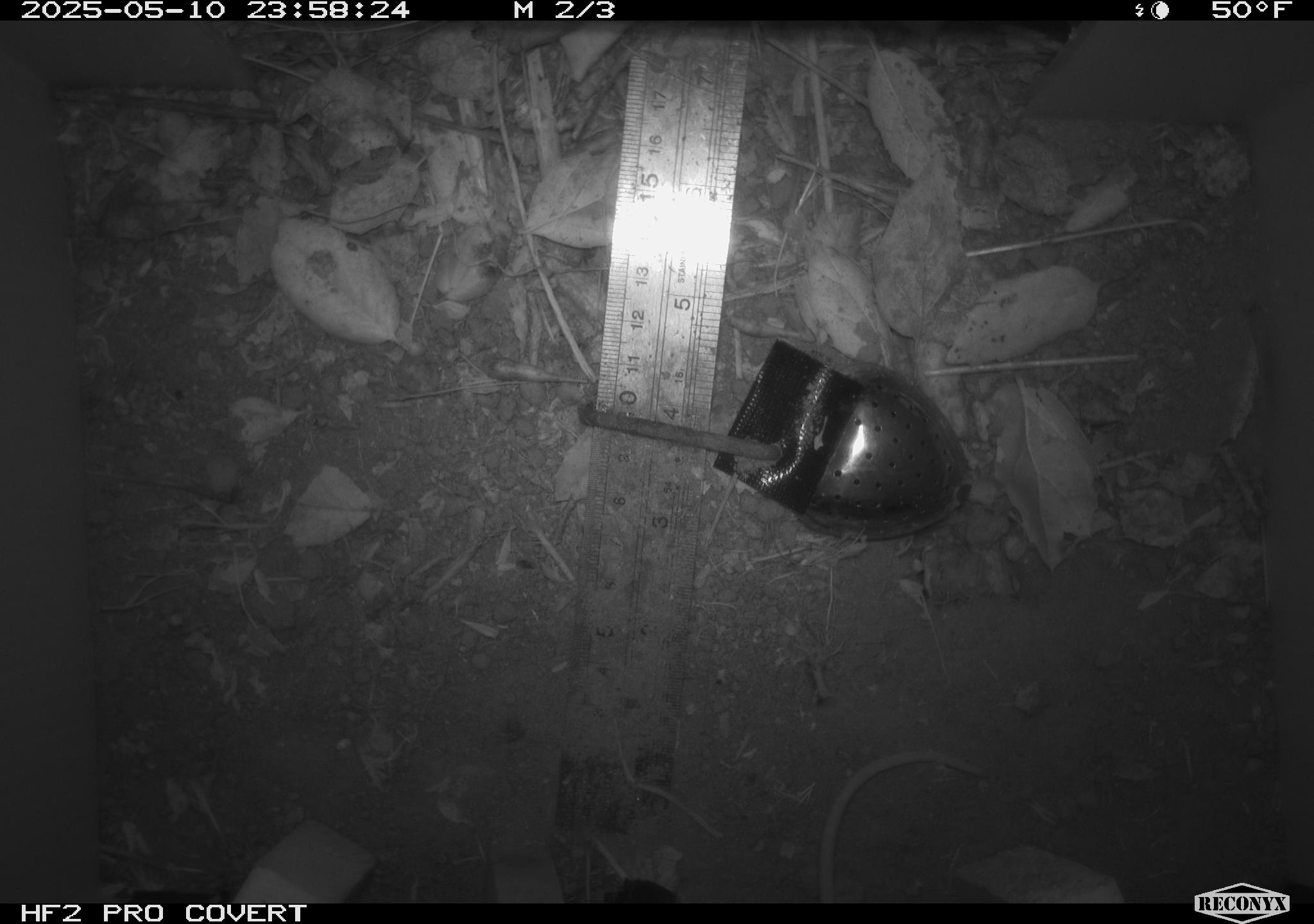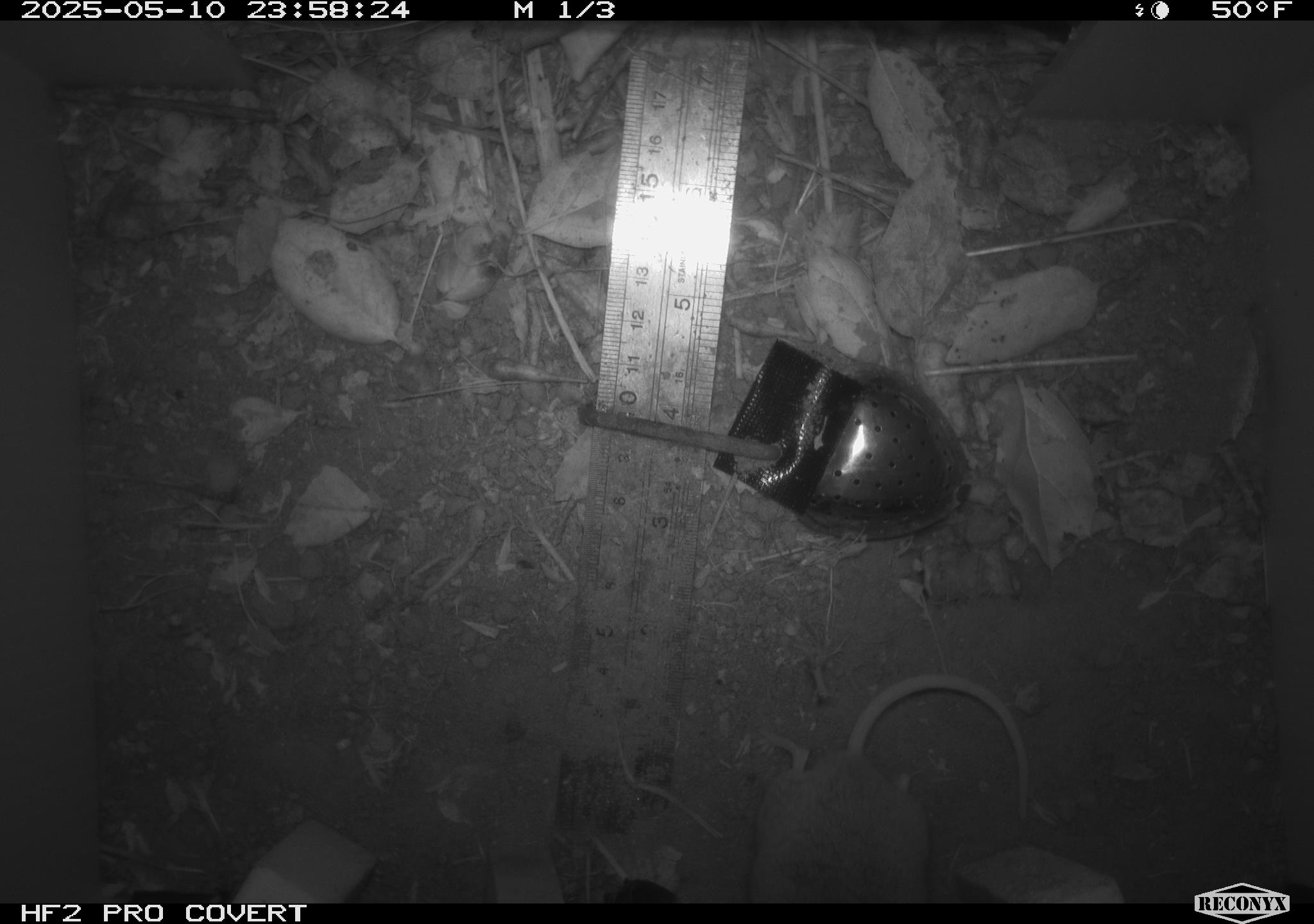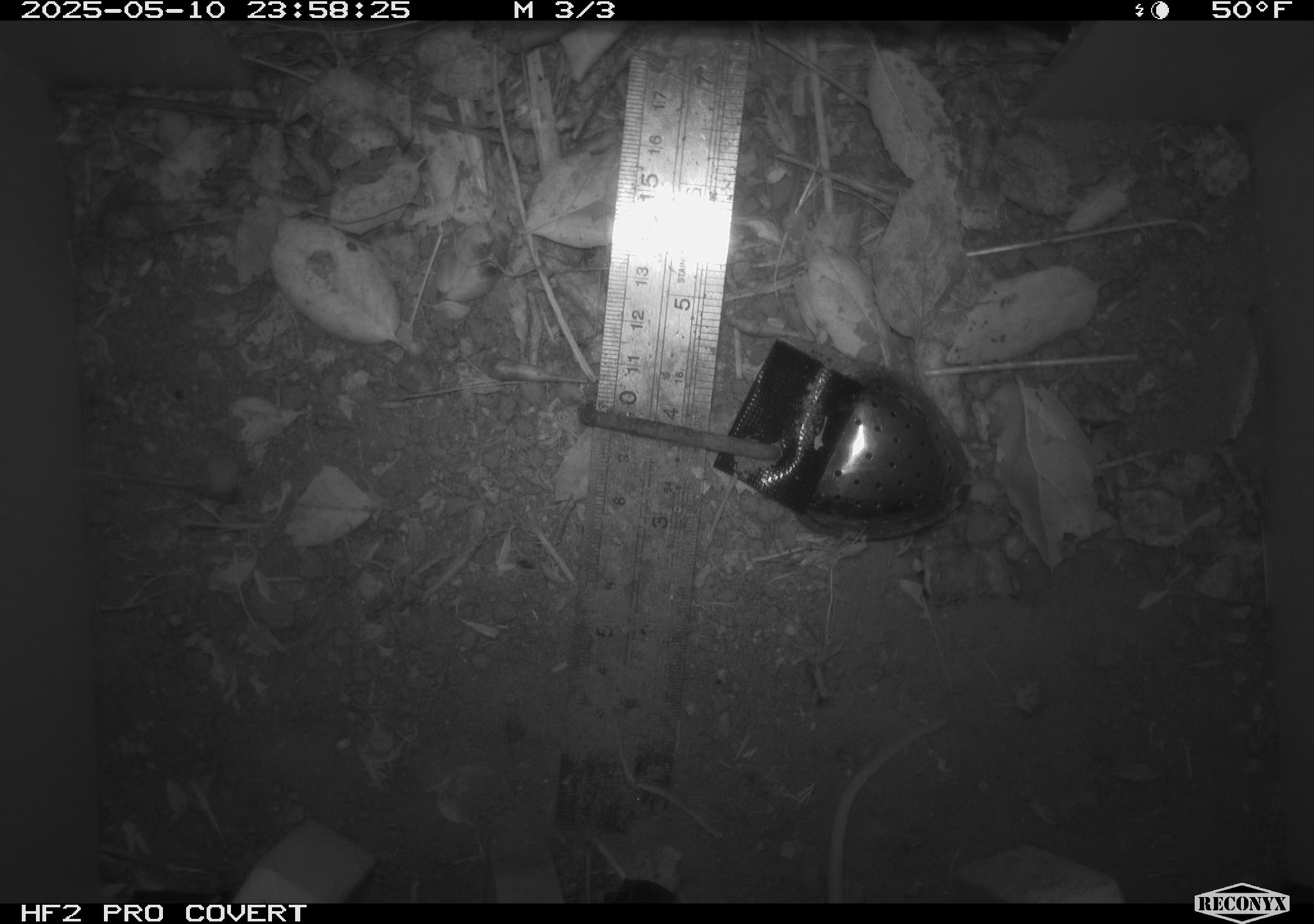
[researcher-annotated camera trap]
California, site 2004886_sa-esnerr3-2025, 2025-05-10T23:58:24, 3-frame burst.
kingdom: Animalia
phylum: Chordata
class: Mammalia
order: Rodentia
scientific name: Rodentia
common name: rodent